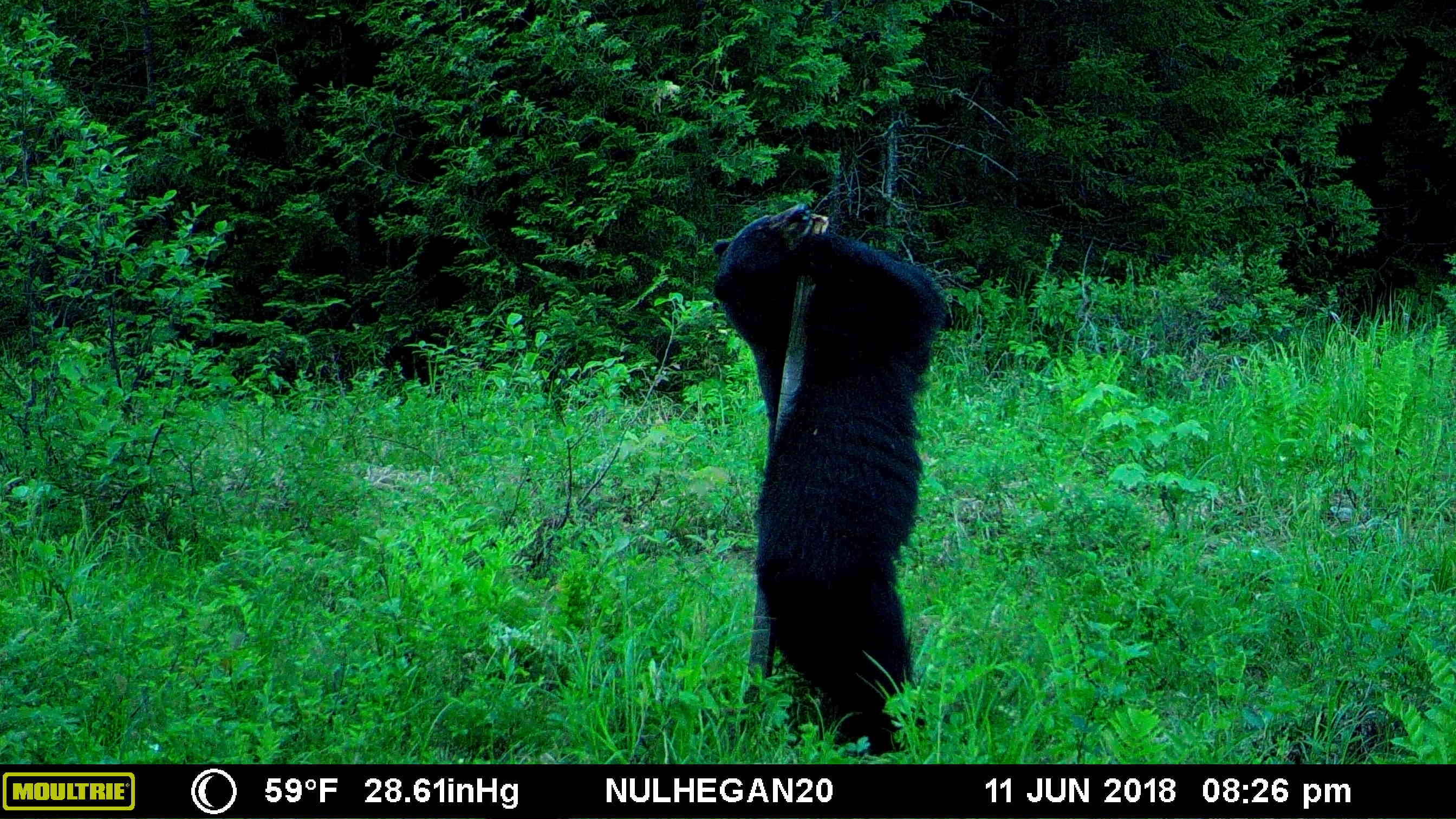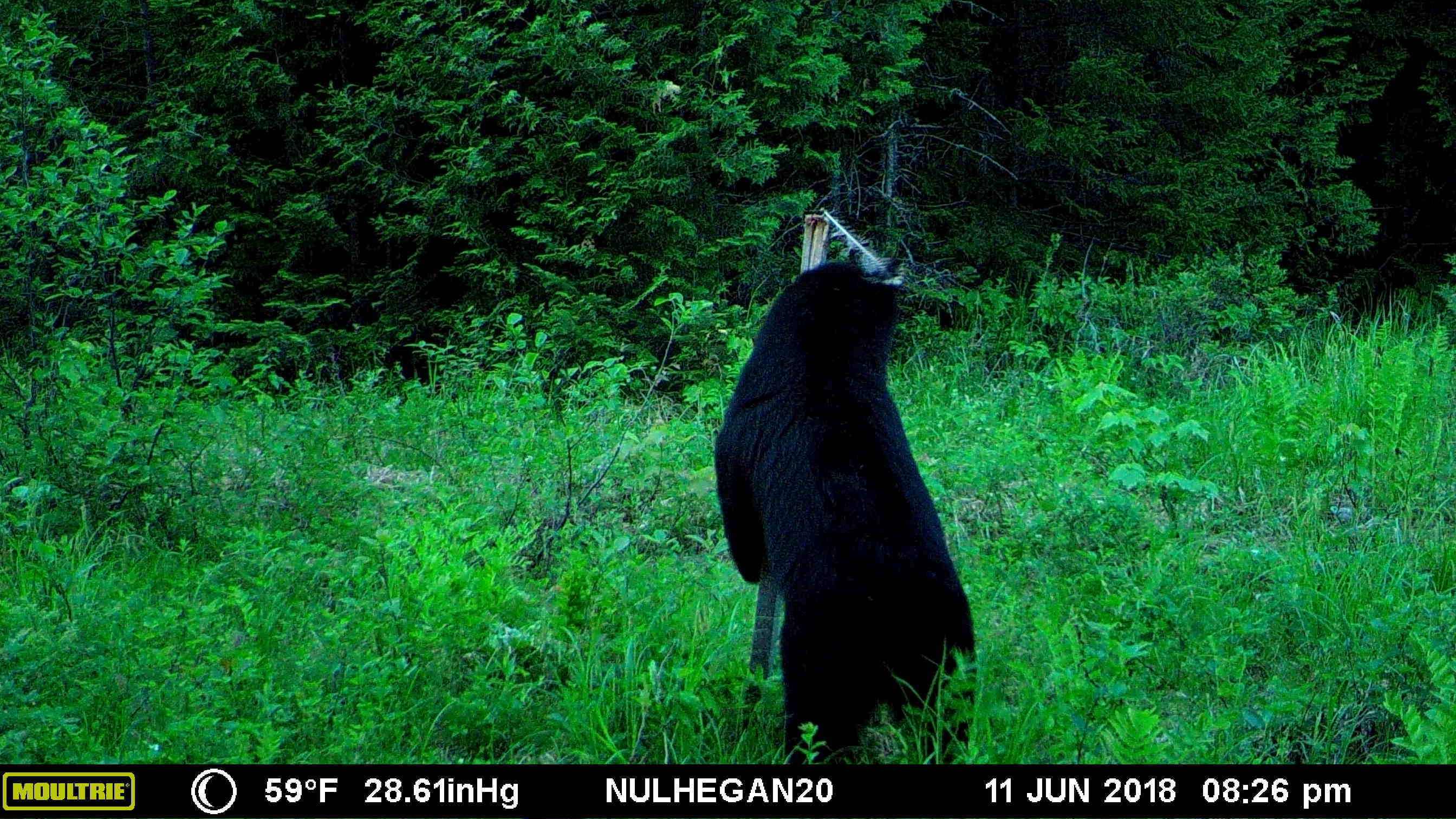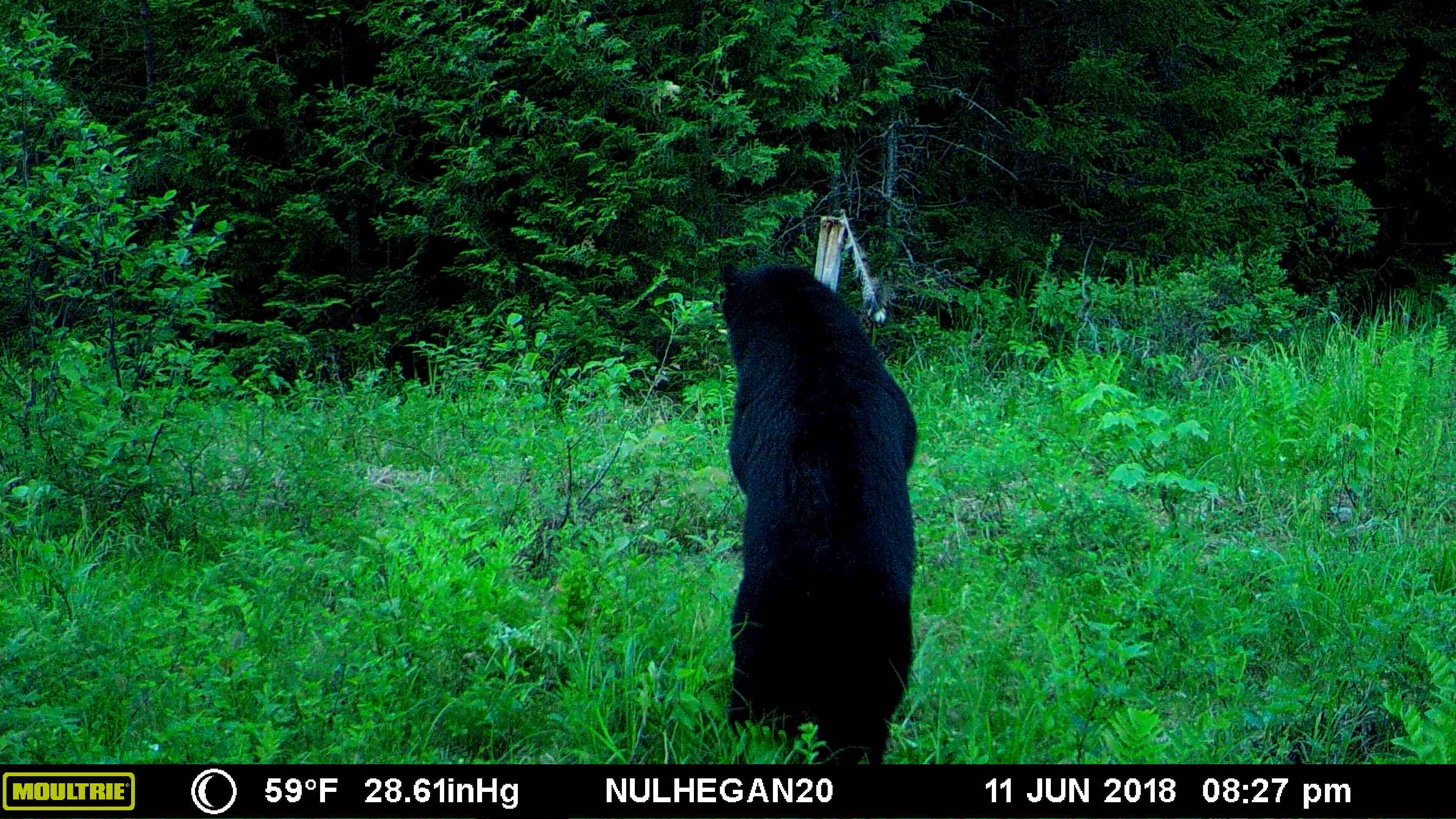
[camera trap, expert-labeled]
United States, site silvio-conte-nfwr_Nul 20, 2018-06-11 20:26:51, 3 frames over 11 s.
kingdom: Animalia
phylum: Chordata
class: Mammalia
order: Carnivora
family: Ursidae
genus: Ursus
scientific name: Ursus americanus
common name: black bear